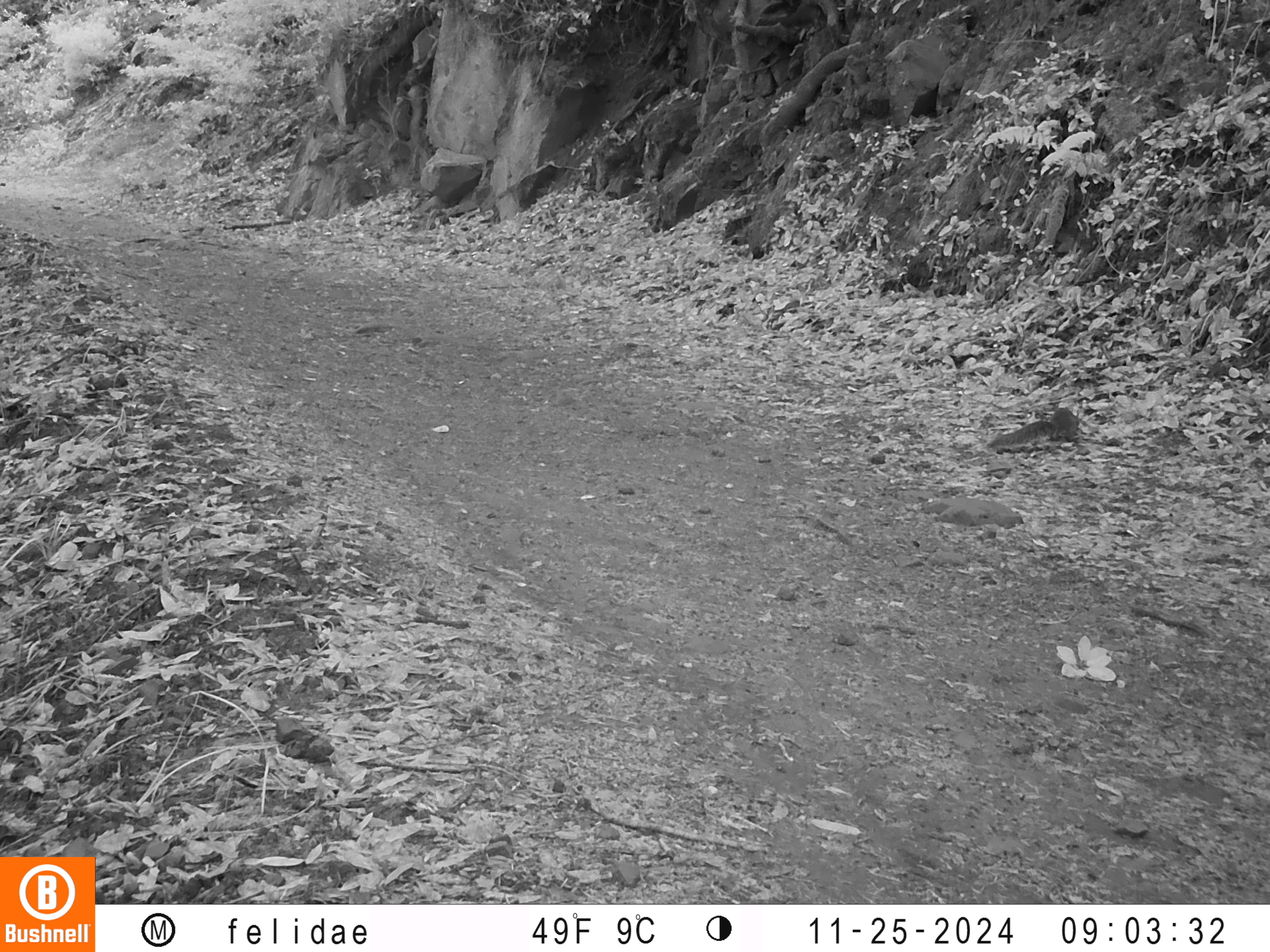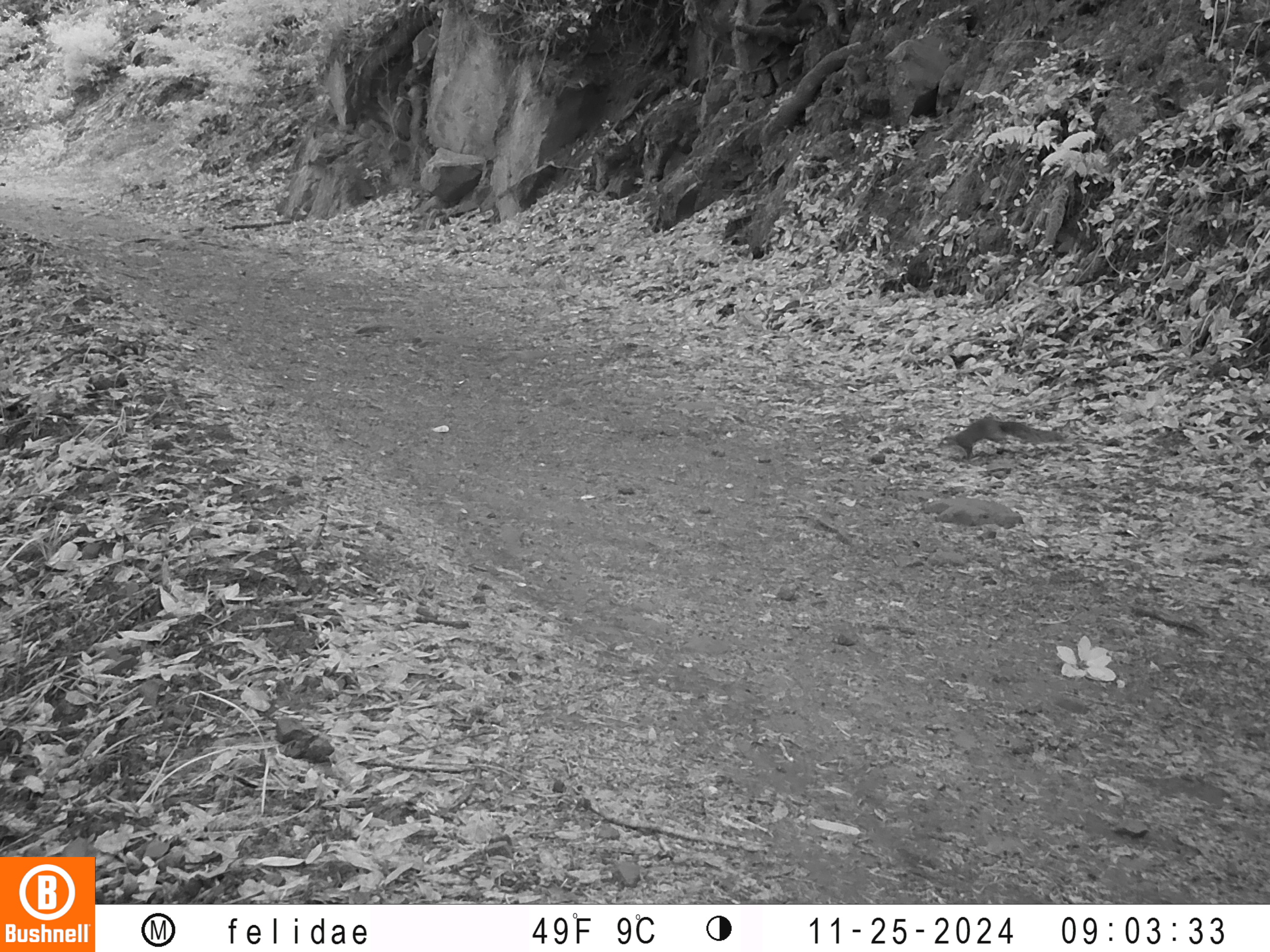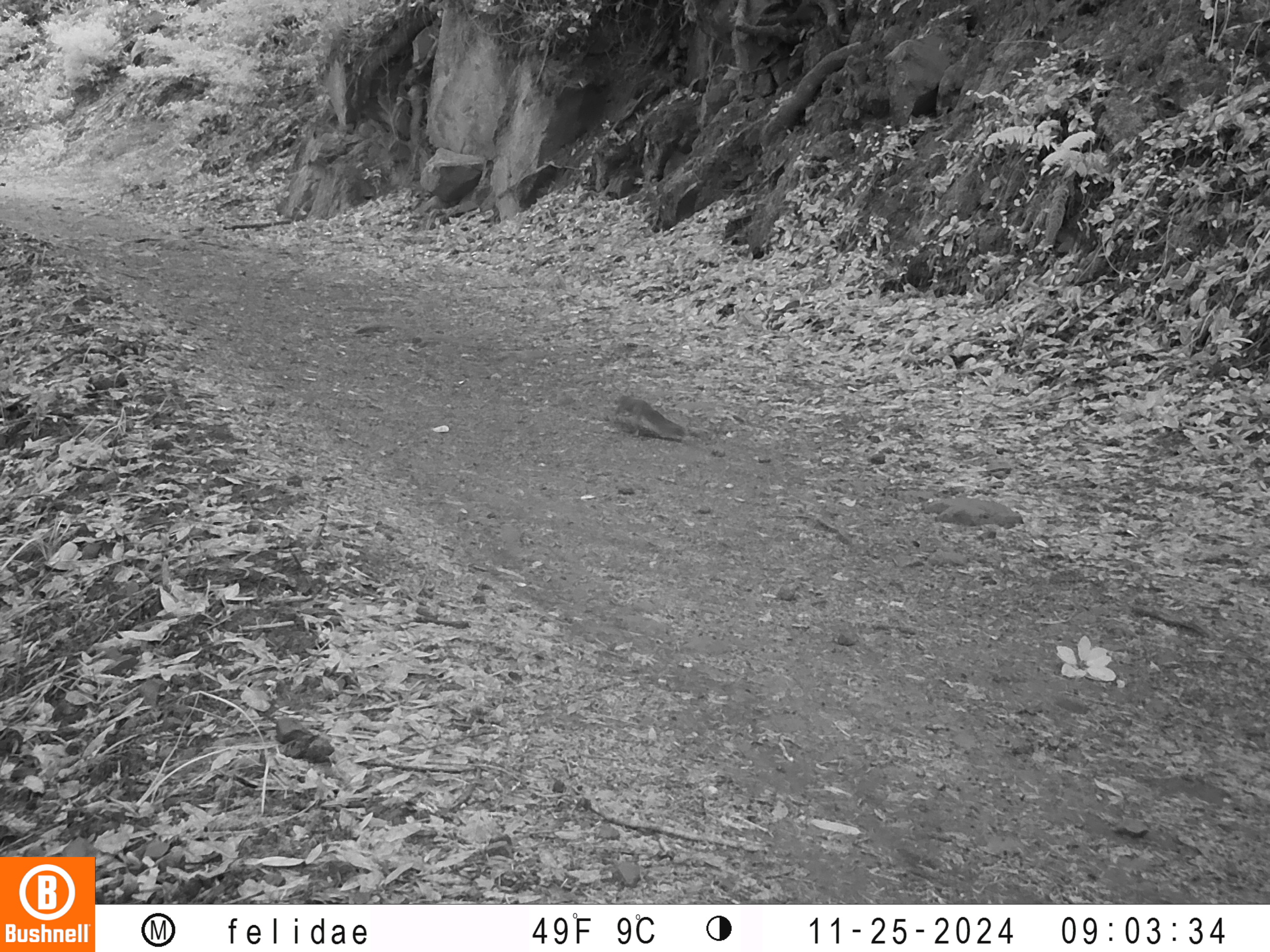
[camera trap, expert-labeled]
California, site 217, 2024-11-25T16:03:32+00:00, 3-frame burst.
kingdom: Animalia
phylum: Chordata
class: Mammalia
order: Rodentia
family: Sciuridae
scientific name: Sciuridae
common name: squirrel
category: unknown squirrel